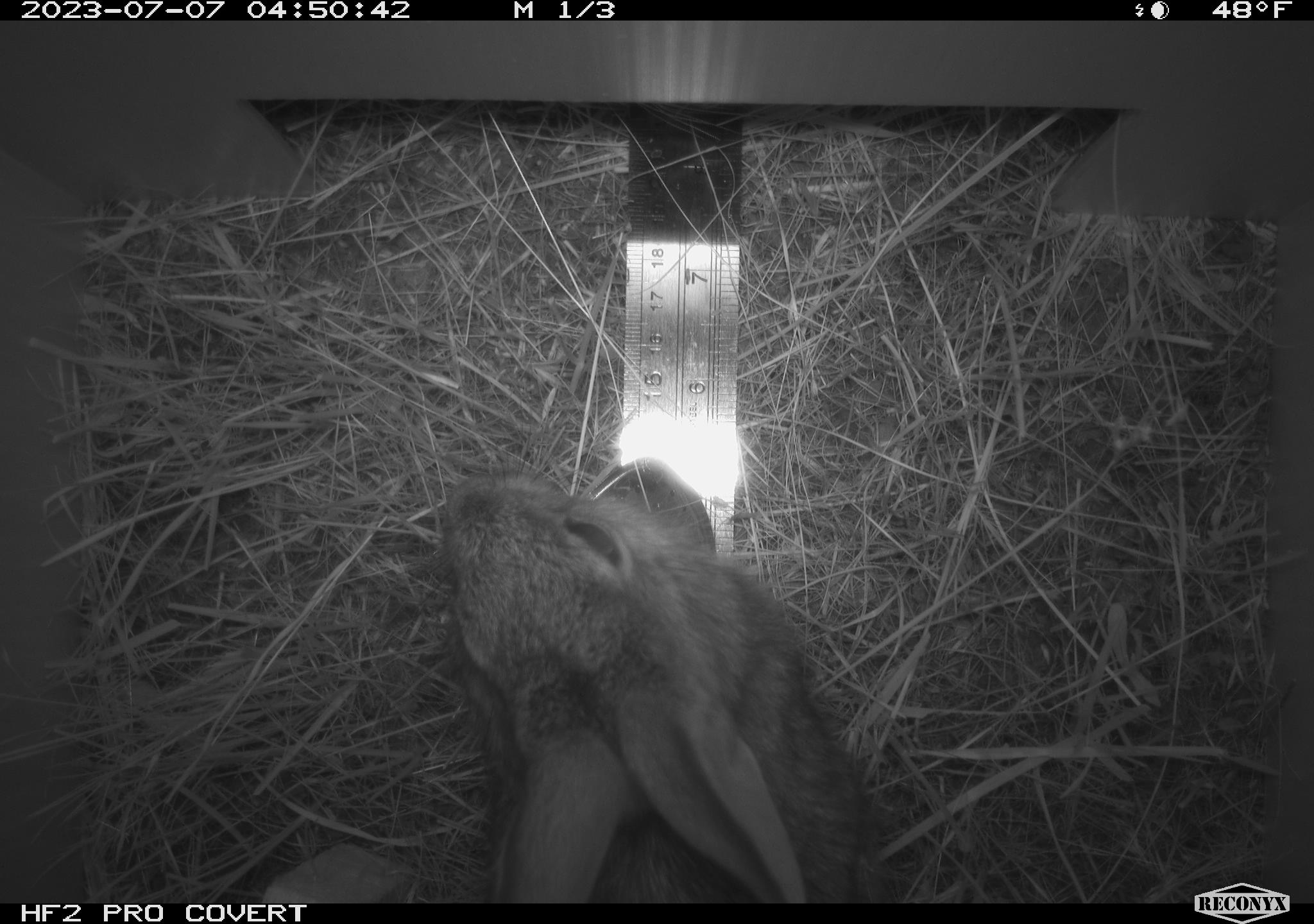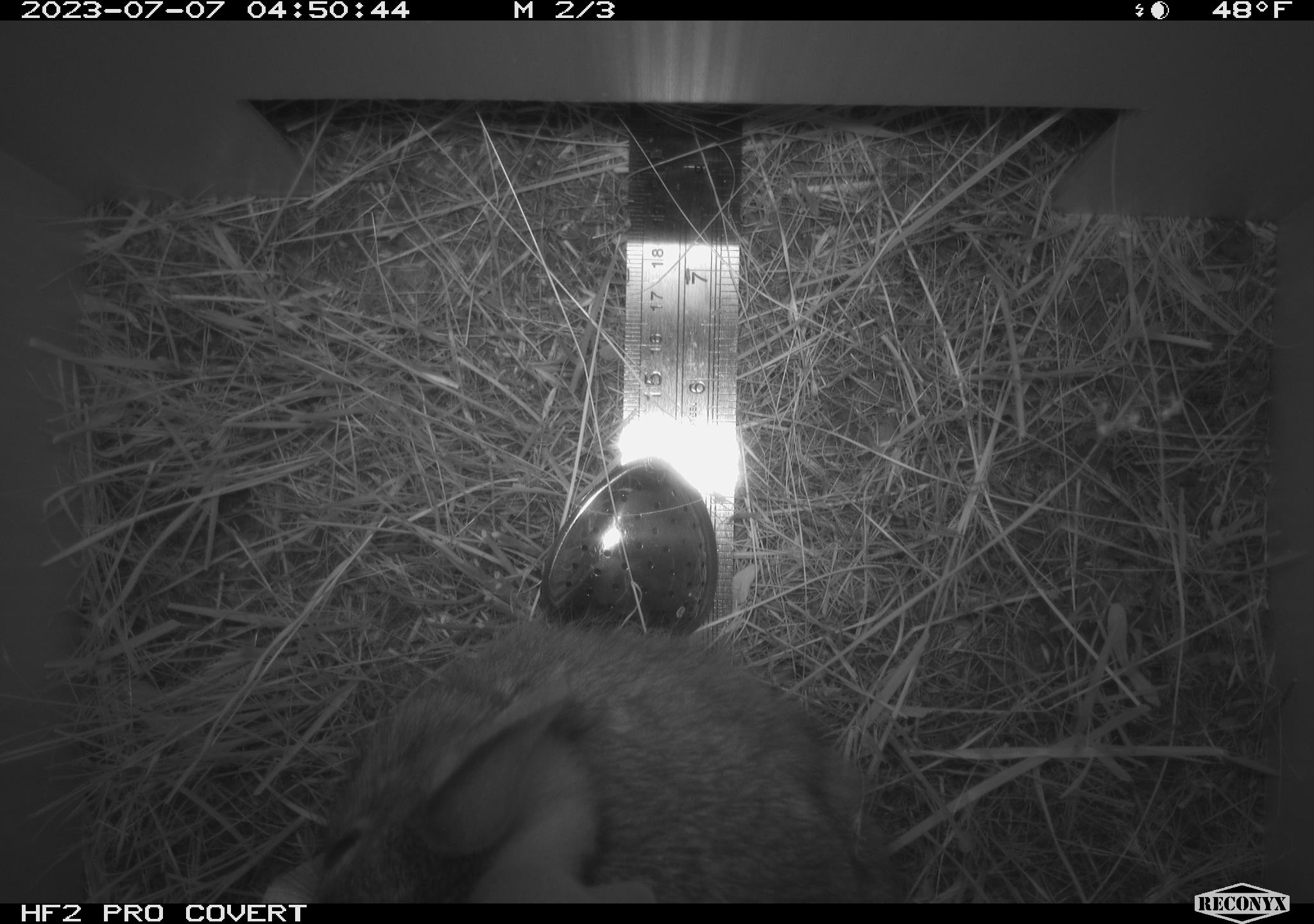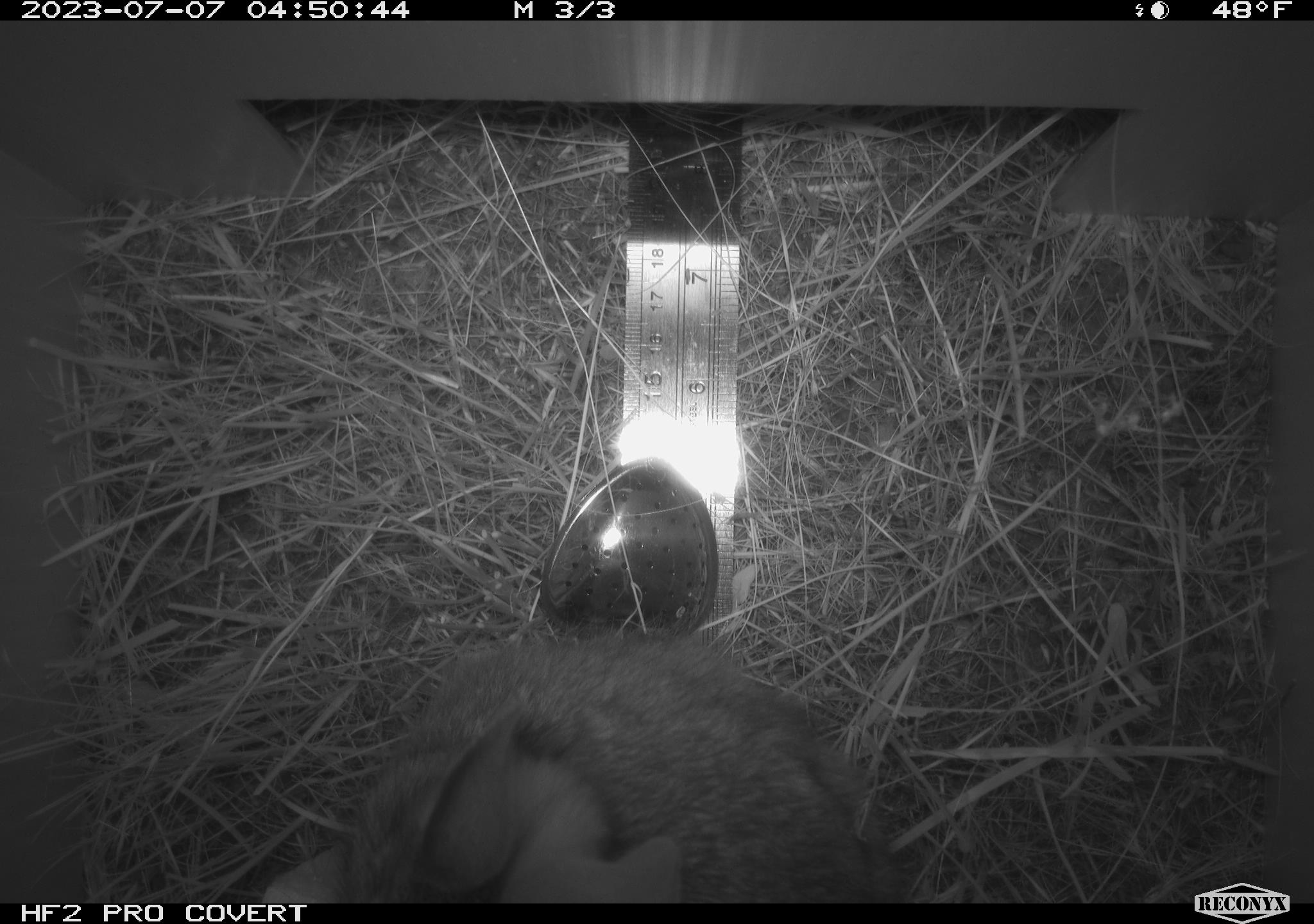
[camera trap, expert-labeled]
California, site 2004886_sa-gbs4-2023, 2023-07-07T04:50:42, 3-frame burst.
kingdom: Animalia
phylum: Chordata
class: Mammalia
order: Lagomorpha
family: Leporidae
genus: Sylvilagus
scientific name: Sylvilagus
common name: cottontail rabbits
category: sylvilagus species